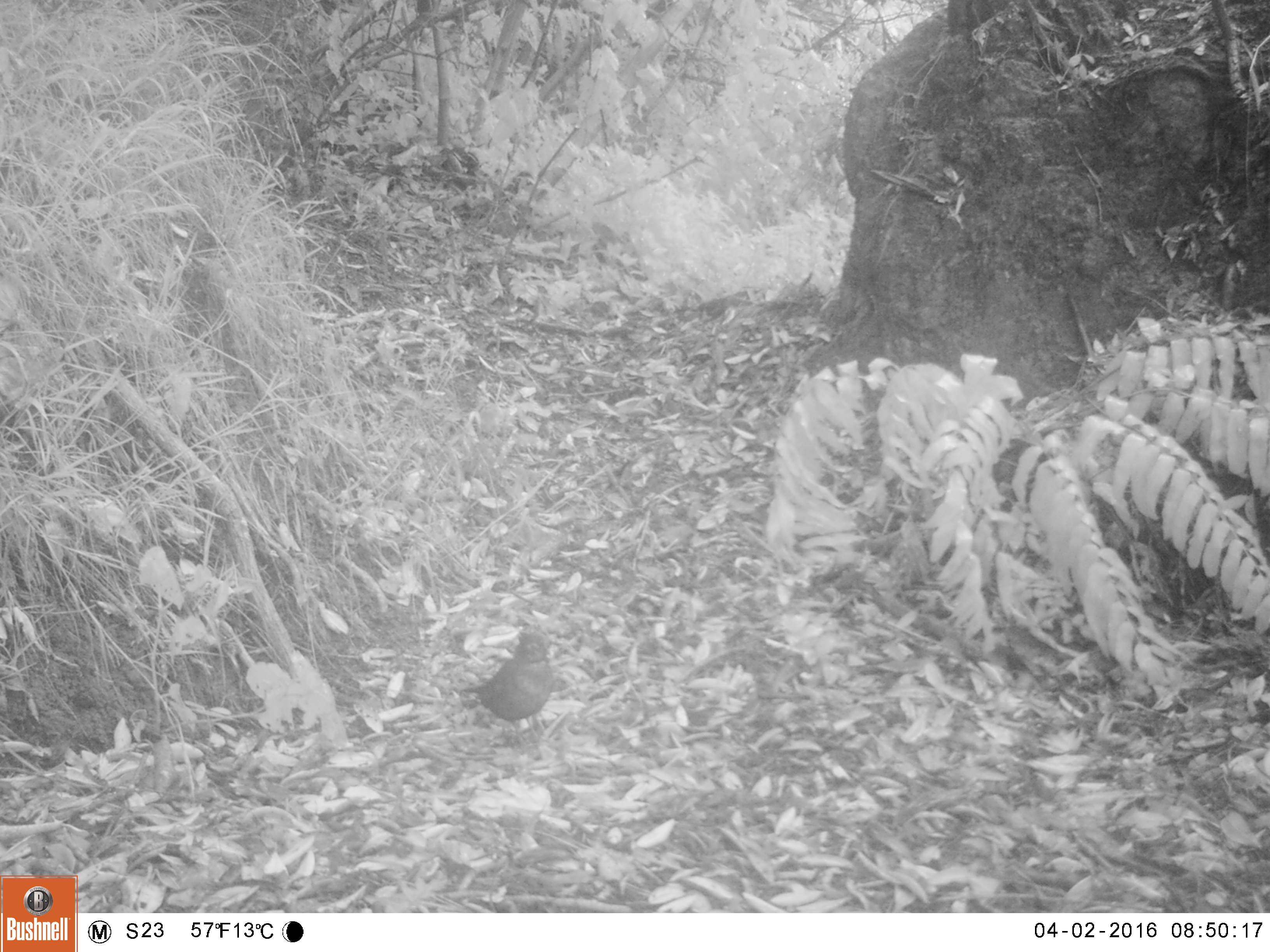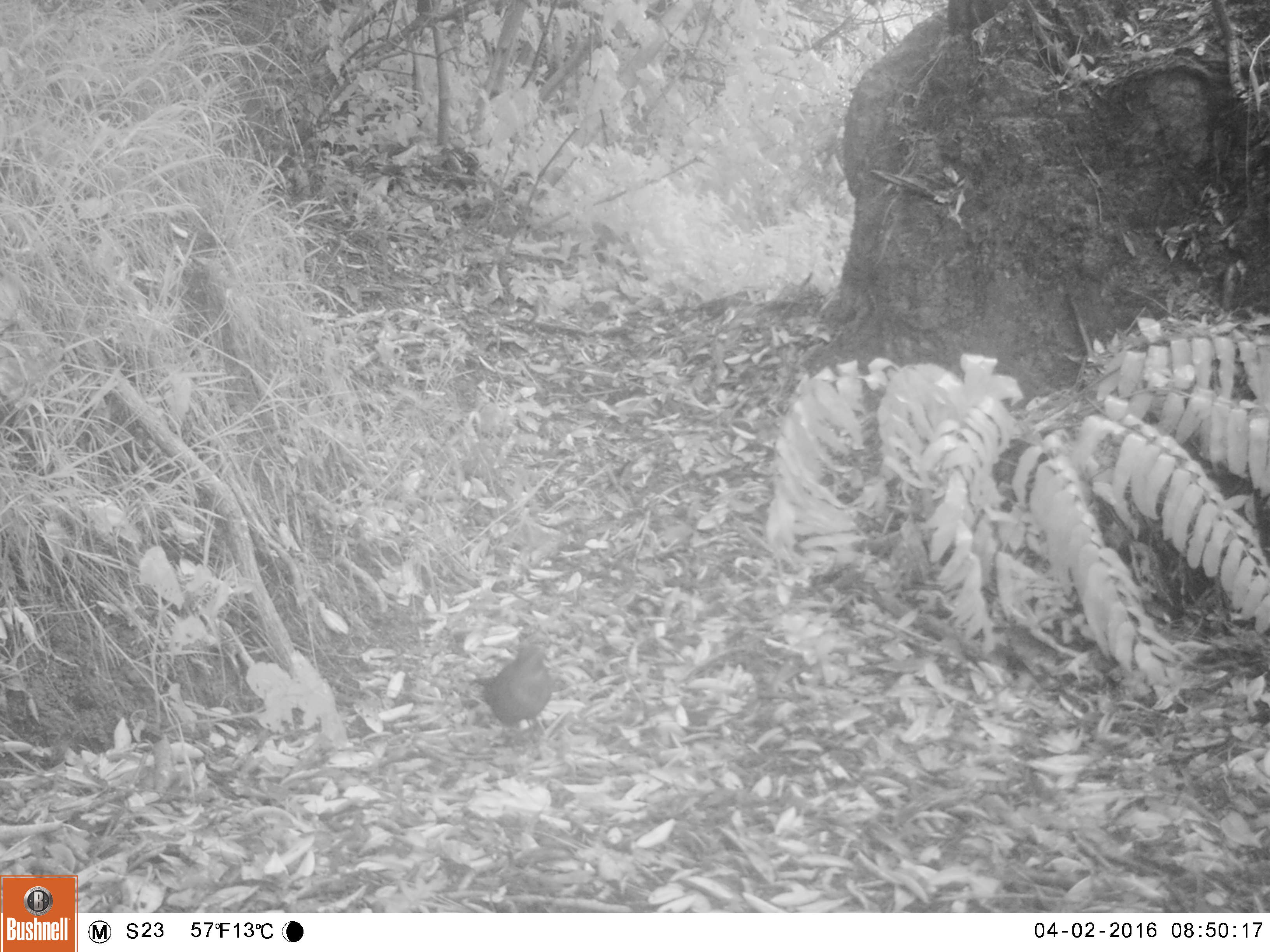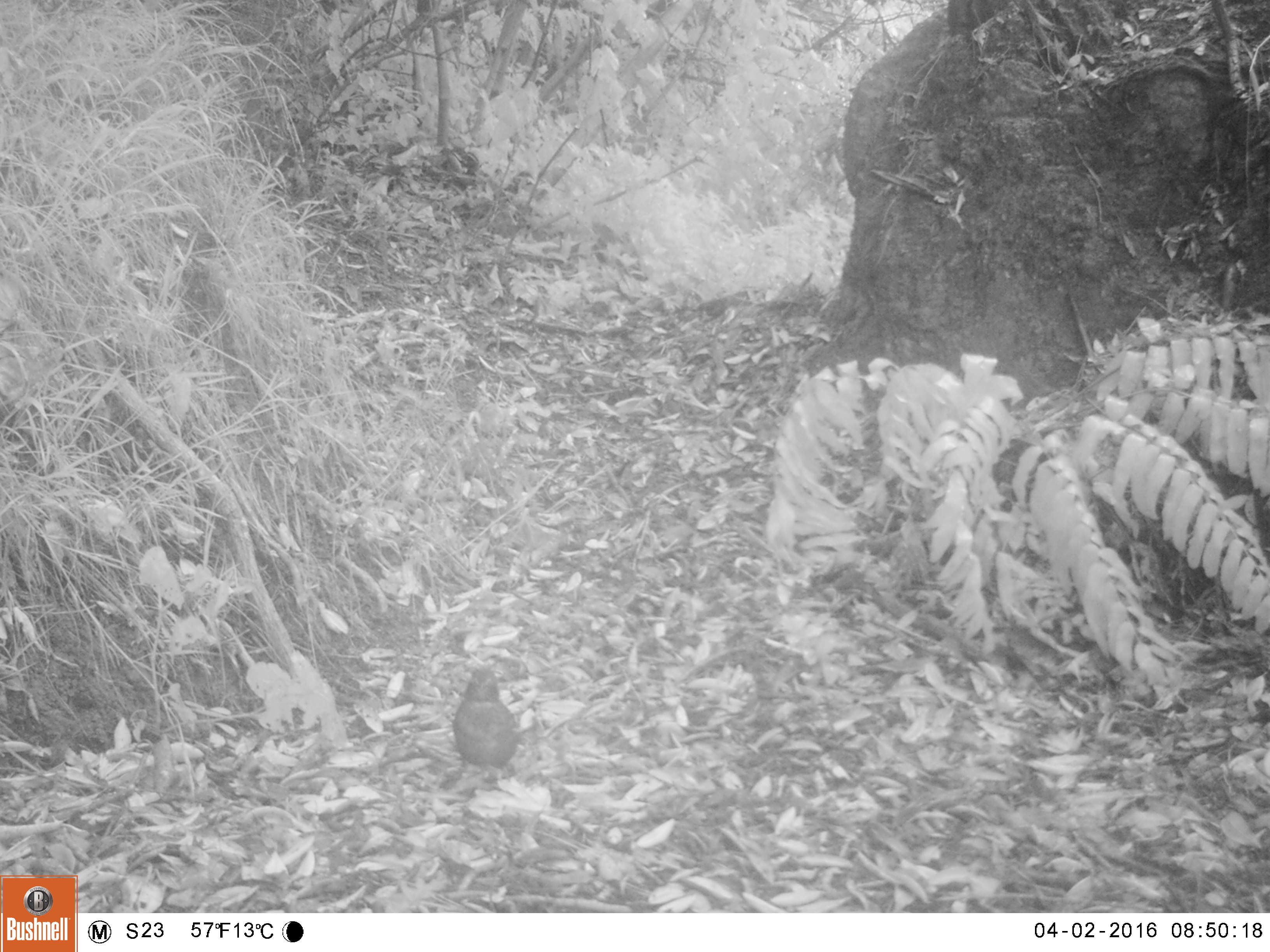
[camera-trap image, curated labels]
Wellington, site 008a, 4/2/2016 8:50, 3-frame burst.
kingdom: Animalia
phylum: Chordata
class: Aves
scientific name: Aves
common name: bird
Bird (Aves).